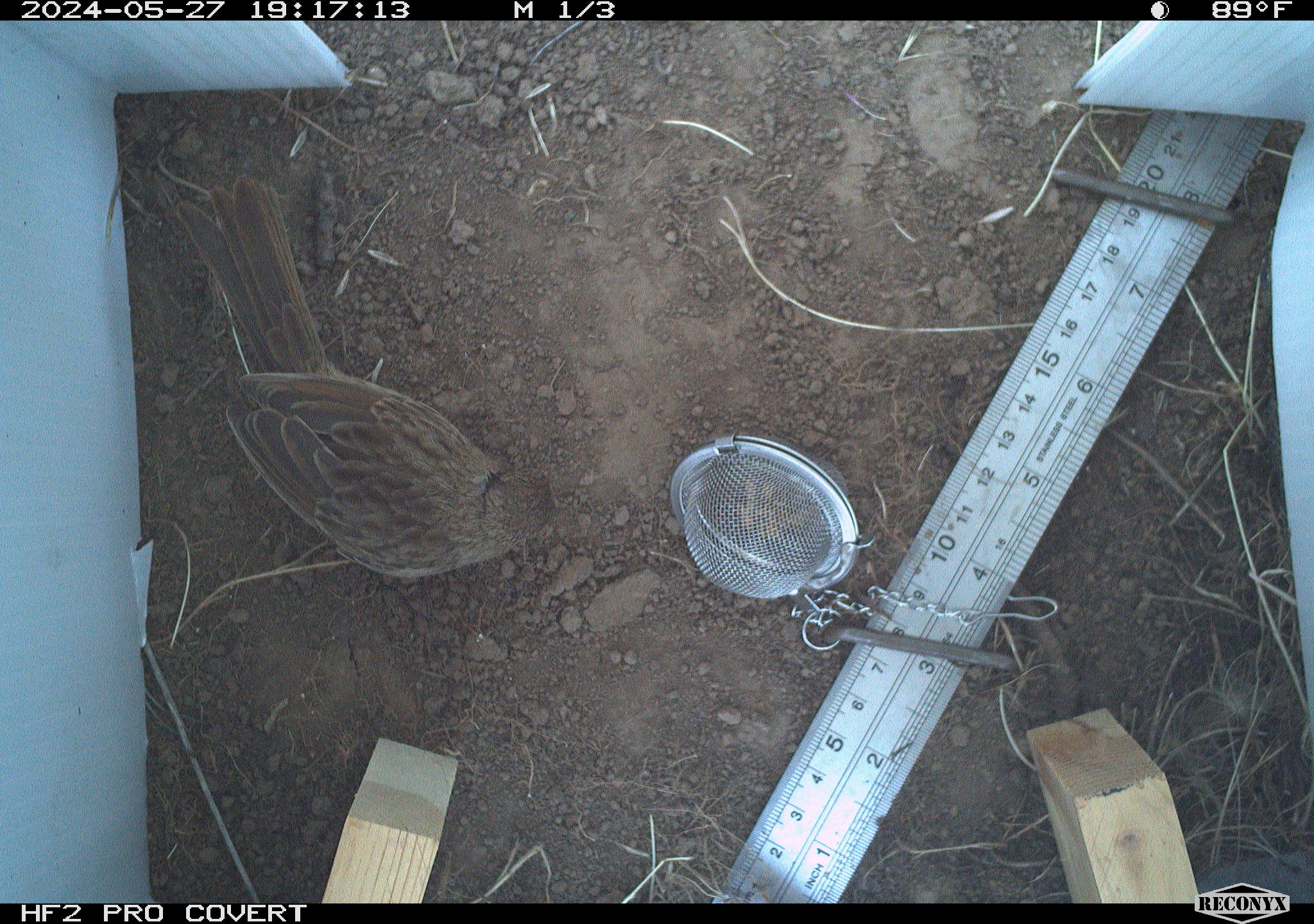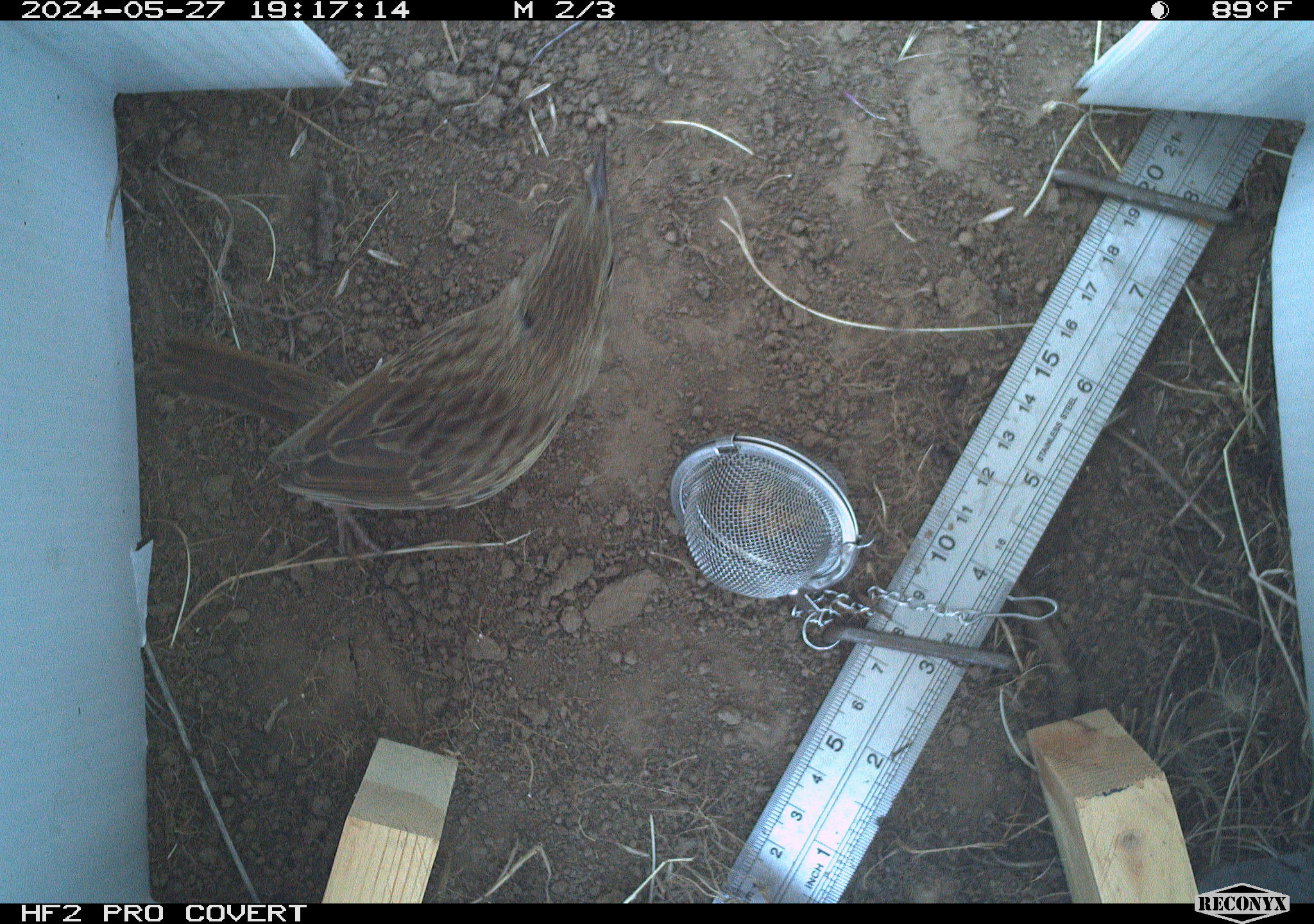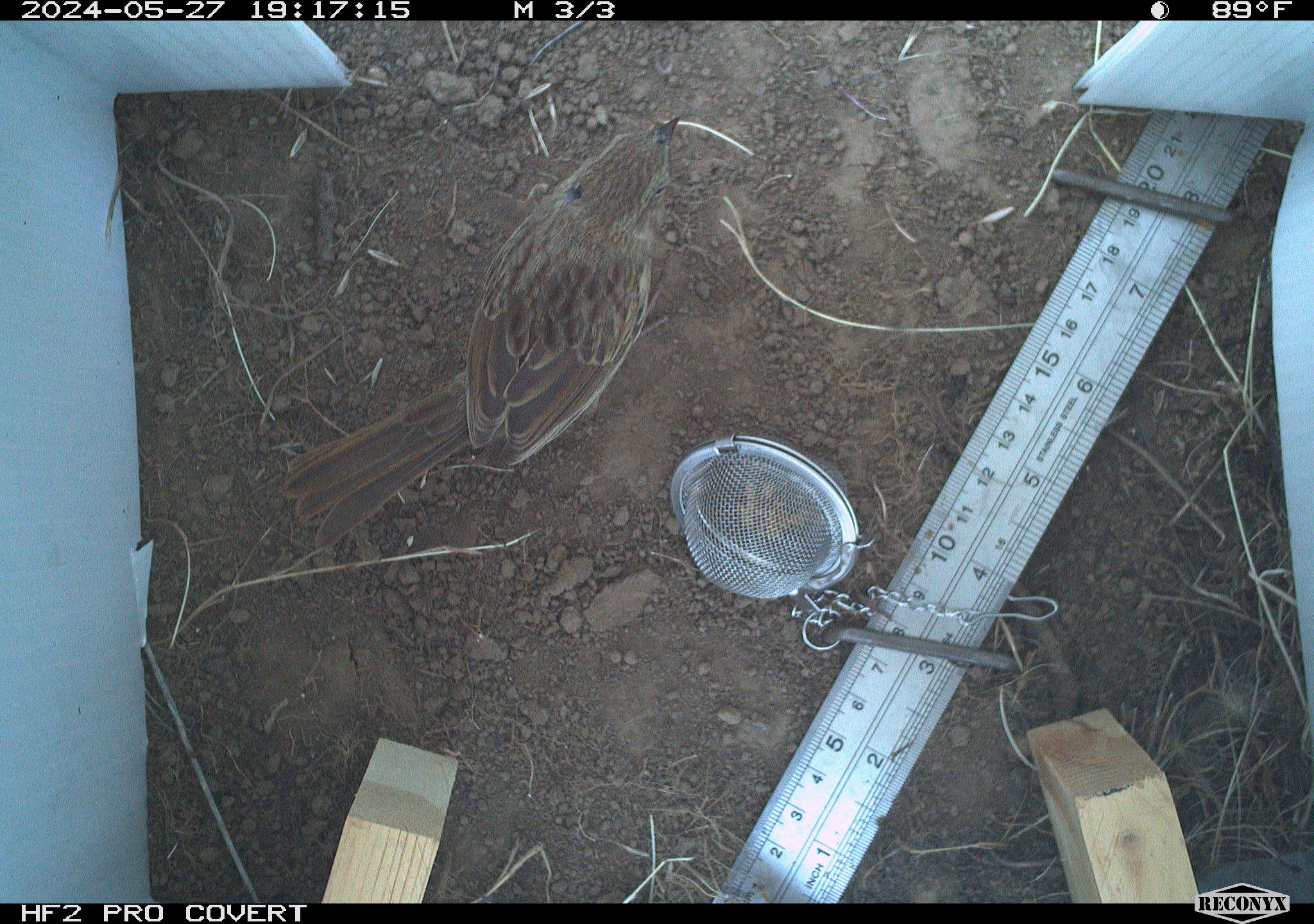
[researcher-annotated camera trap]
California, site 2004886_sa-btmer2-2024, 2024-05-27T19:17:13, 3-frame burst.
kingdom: Animalia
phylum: Chordata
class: Aves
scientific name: Aves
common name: bird